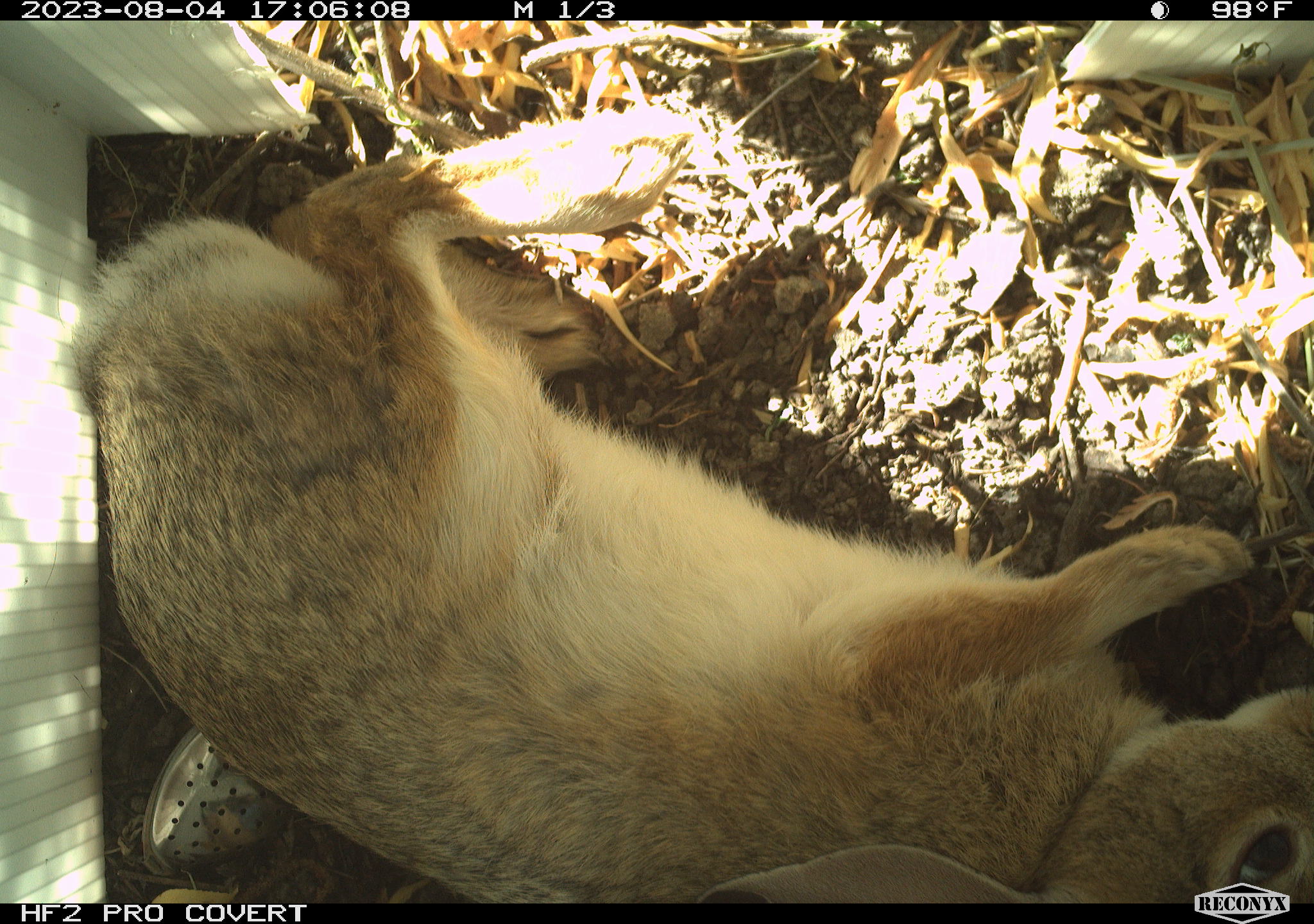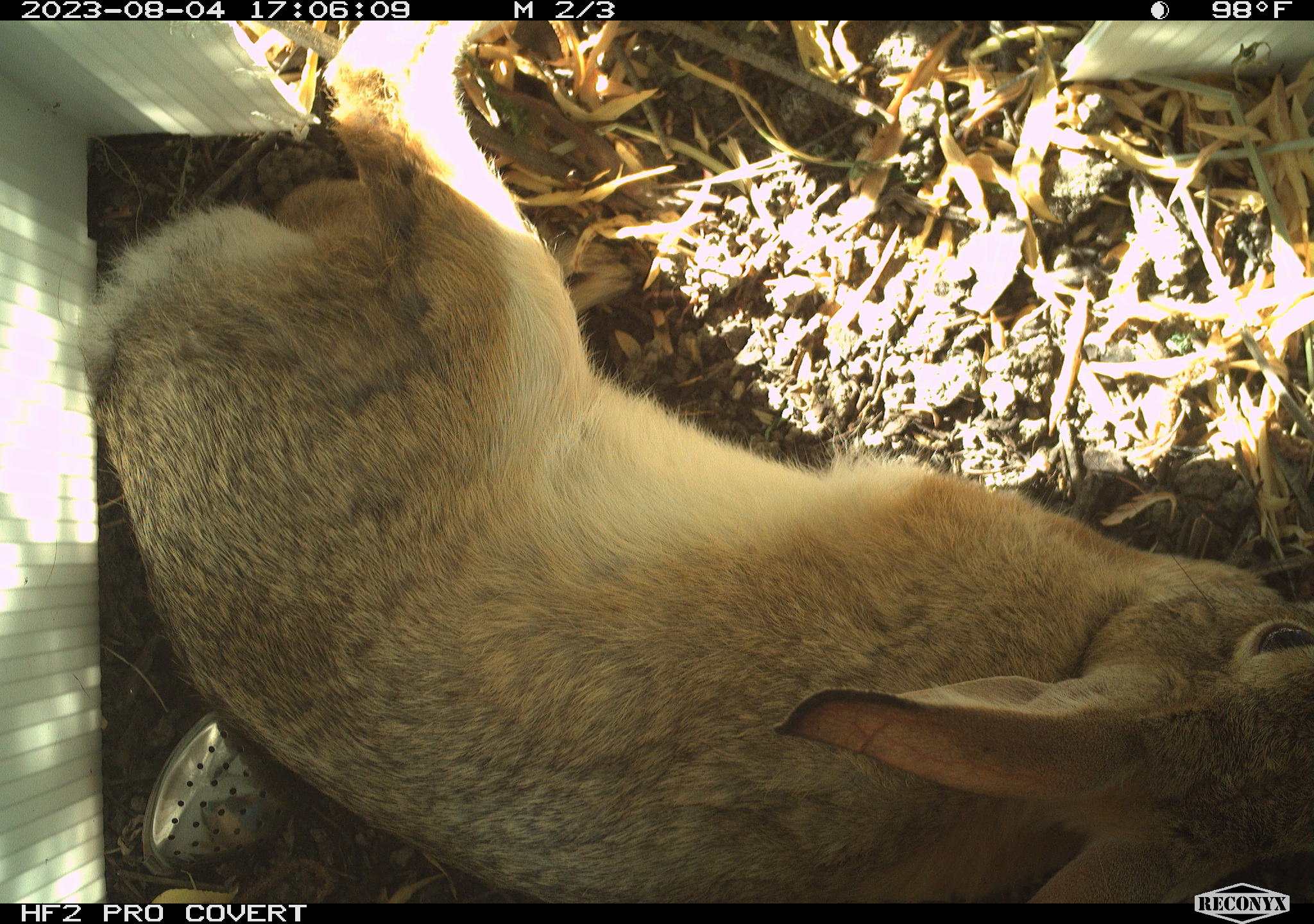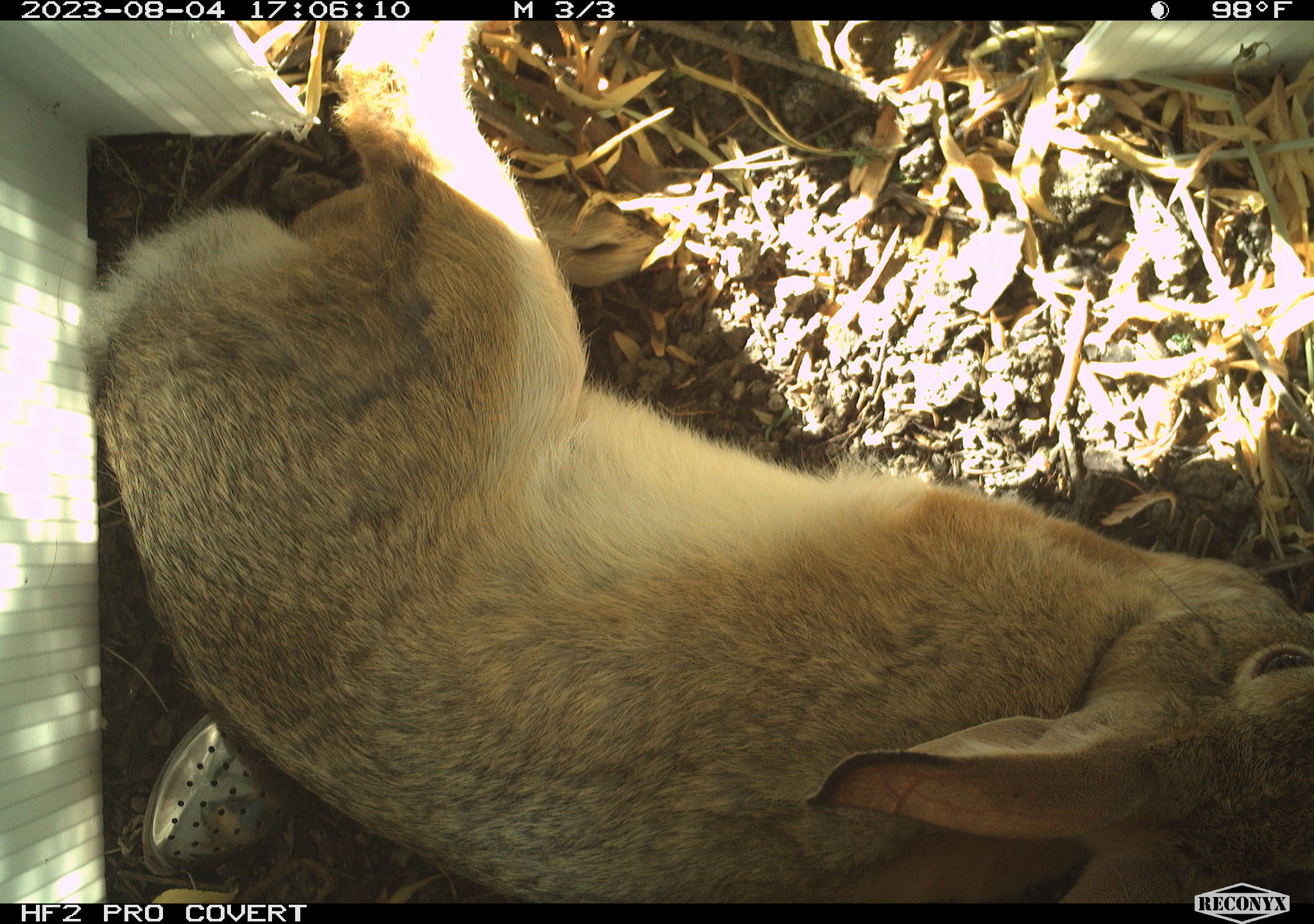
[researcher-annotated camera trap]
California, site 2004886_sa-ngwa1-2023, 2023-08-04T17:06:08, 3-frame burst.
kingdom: Animalia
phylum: Chordata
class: Mammalia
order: Lagomorpha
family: Leporidae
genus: Sylvilagus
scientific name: Sylvilagus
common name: cottontail rabbits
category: sylvilagus species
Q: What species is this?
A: Sylvilagus species (cottontail rabbits) (Sylvilagus).